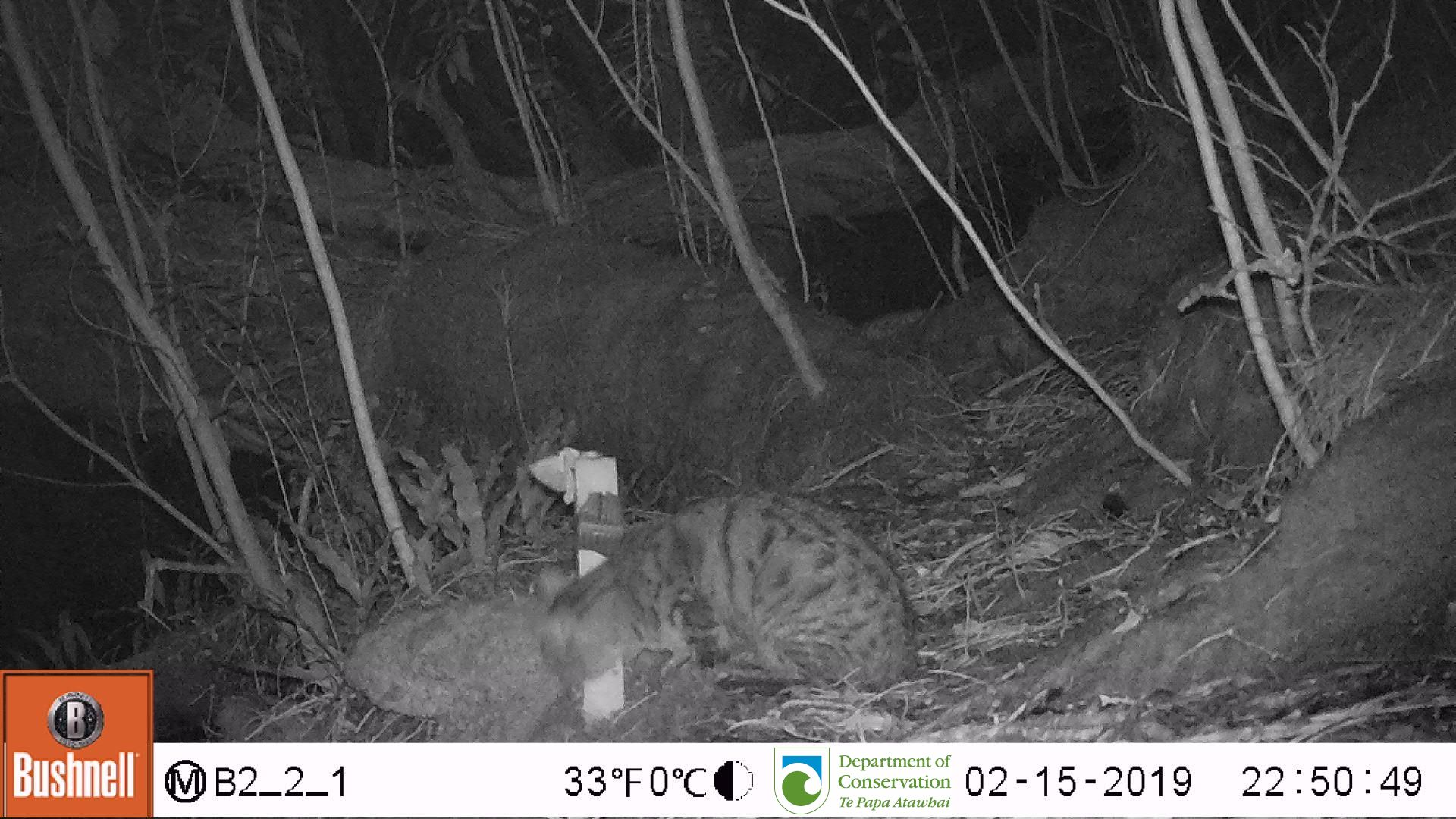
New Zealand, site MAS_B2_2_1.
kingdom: Animalia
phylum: Chordata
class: Mammalia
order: Carnivora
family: Felidae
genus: Felis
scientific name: Felis catus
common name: domestic cat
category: cat